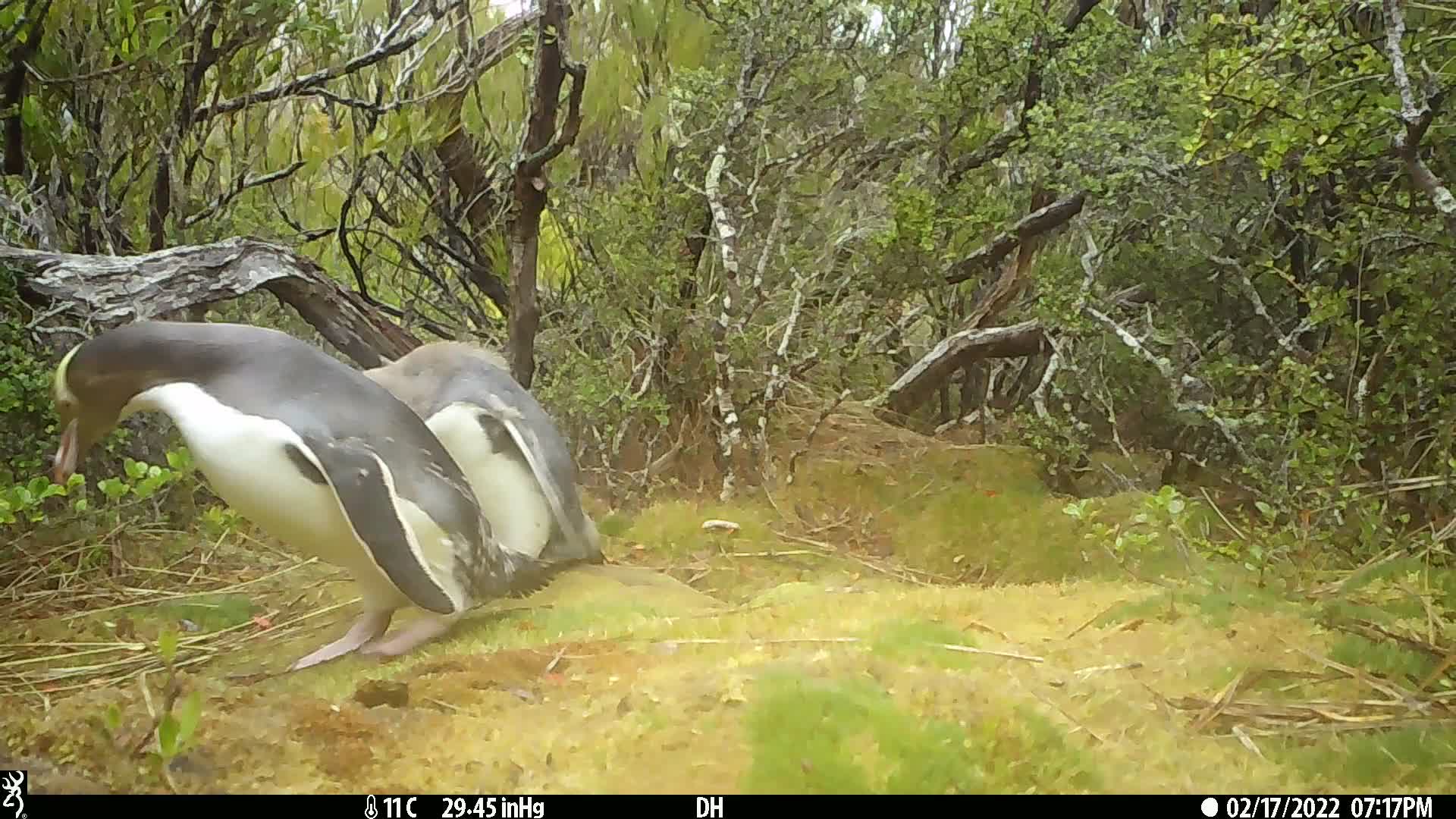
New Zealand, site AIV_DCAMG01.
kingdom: Animalia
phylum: Chordata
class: Aves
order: Sphenisciformes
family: Spheniscidae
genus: Megadyptes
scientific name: Megadyptes antipodes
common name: yellow-eyed penguin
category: yellow eyed penguin